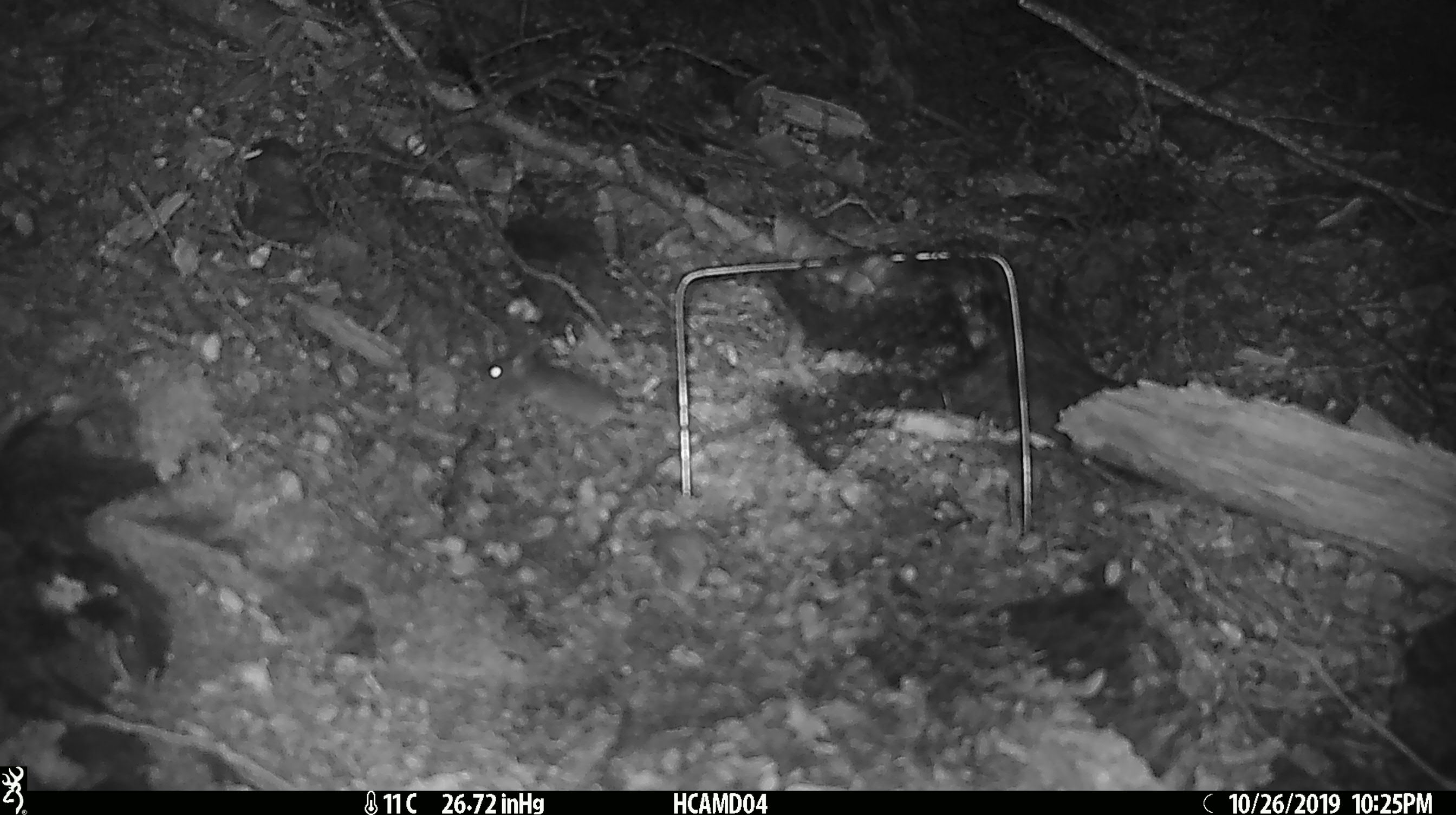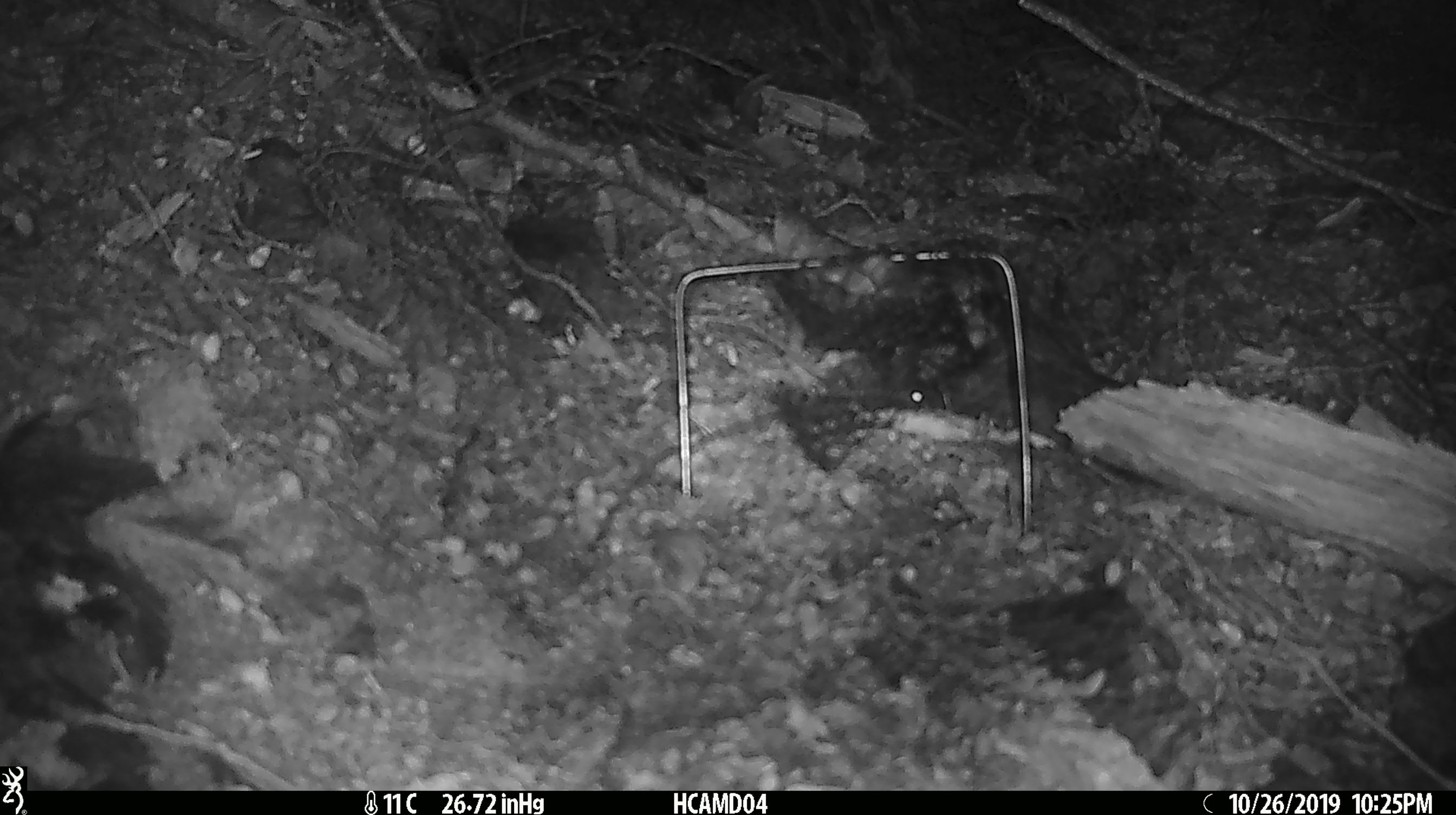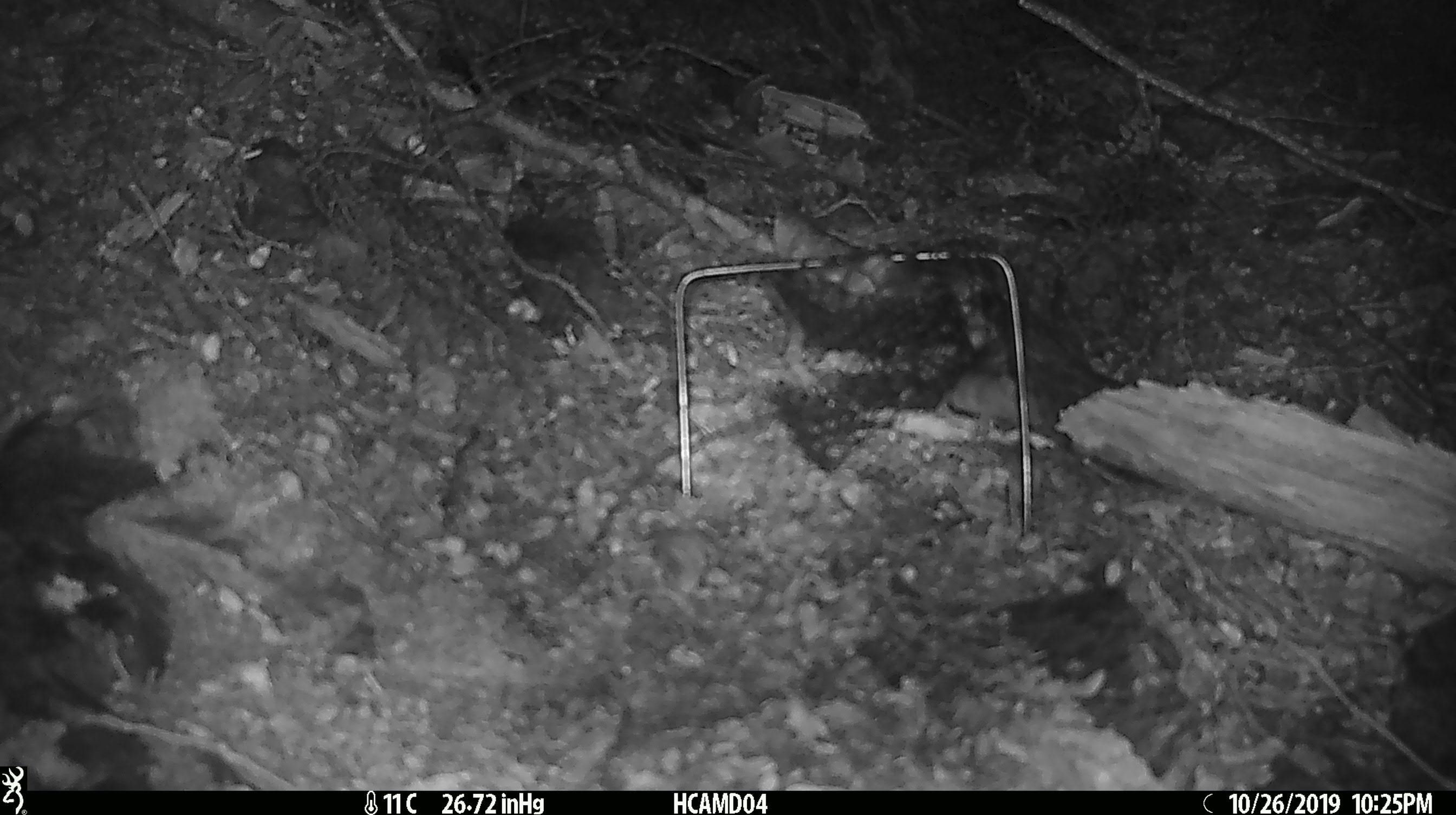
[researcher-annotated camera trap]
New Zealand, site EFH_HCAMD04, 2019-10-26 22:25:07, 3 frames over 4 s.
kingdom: Animalia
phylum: Chordata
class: Mammalia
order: Rodentia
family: Muridae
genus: Mus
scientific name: Mus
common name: mouse